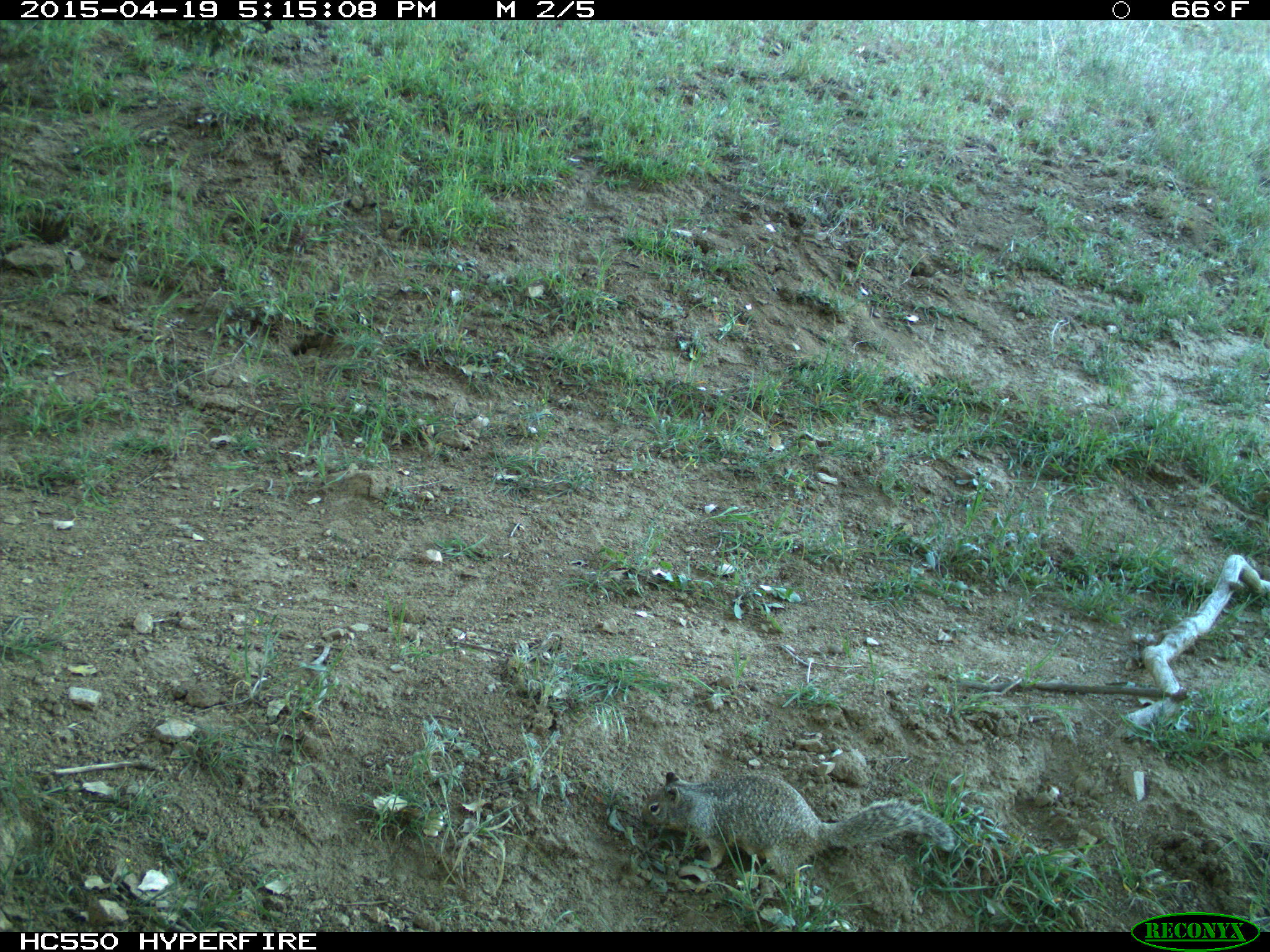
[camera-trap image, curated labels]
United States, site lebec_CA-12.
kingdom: Animalia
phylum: Chordata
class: Mammalia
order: Rodentia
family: Sciuridae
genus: Otospermophilus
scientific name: Otospermophilus beecheyi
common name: california ground squirrel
Otospermophilus beecheyi (california ground squirrel).